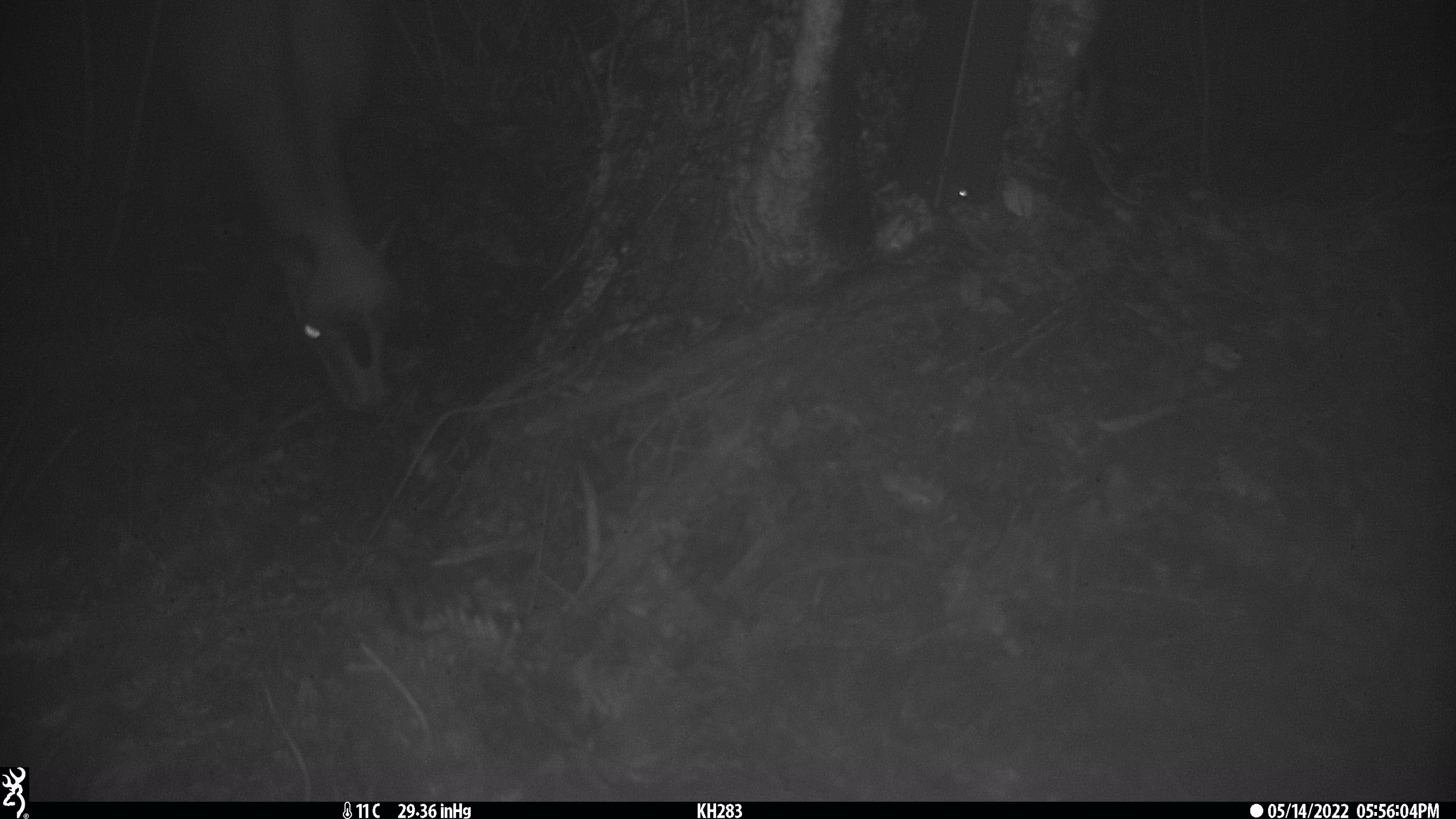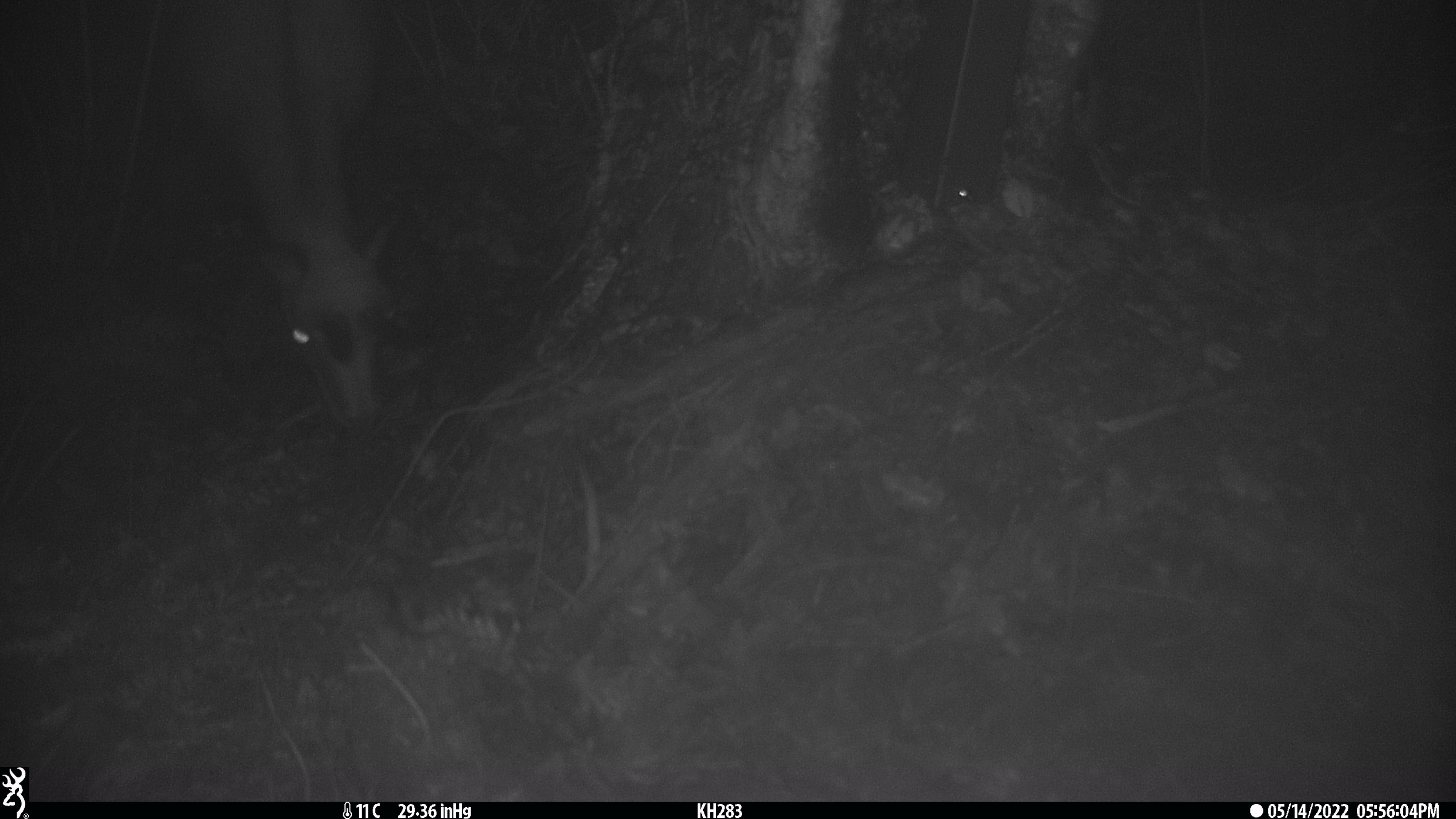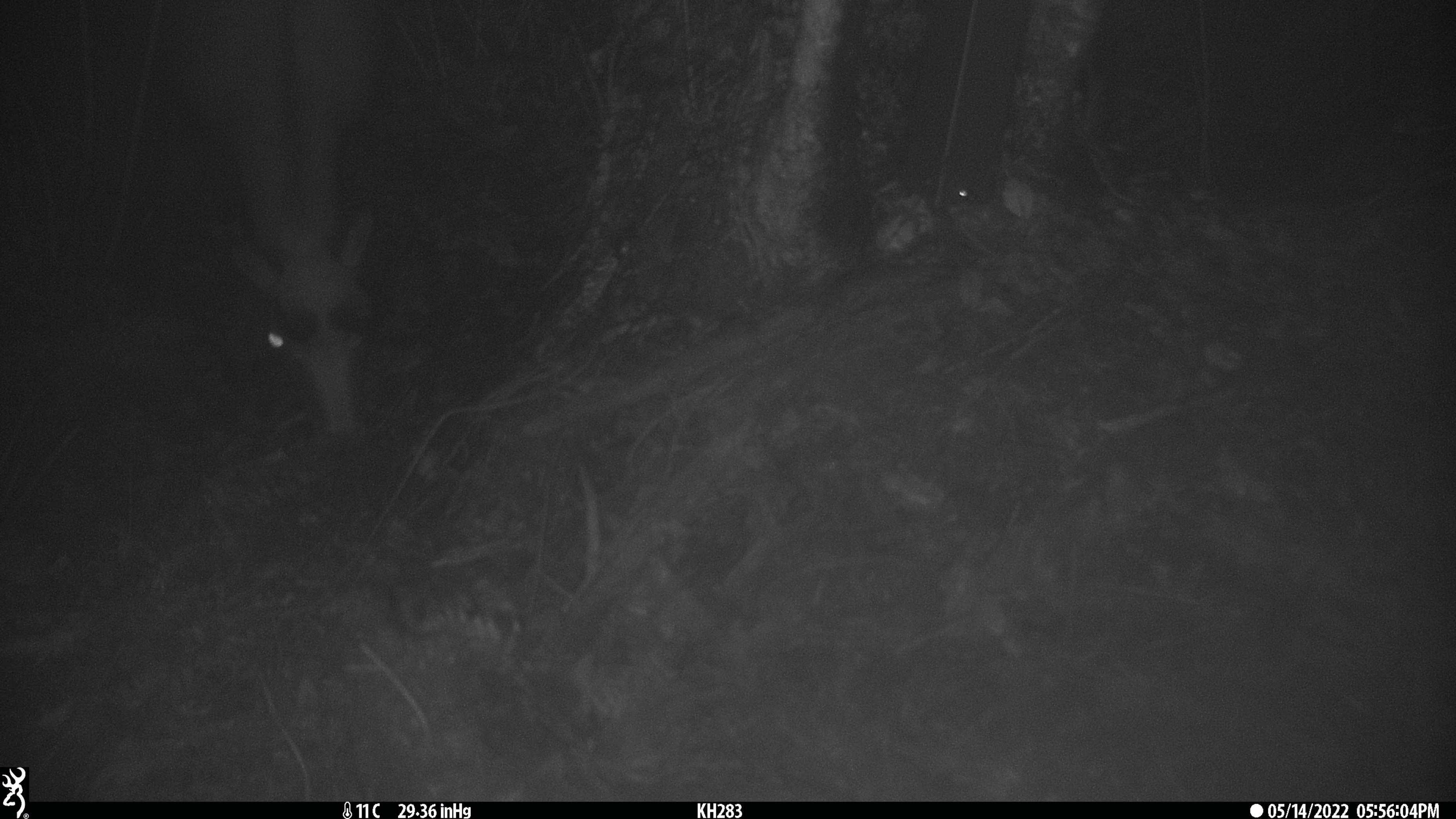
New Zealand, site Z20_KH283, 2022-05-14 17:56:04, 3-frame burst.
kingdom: Animalia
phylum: Chordata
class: Mammalia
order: Artiodactyla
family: Bovidae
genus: Rupicapra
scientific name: Rupicapra rupicapra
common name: alpine chamois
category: chamois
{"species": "chamois (alpine chamois) (Rupicapra rupicapra)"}